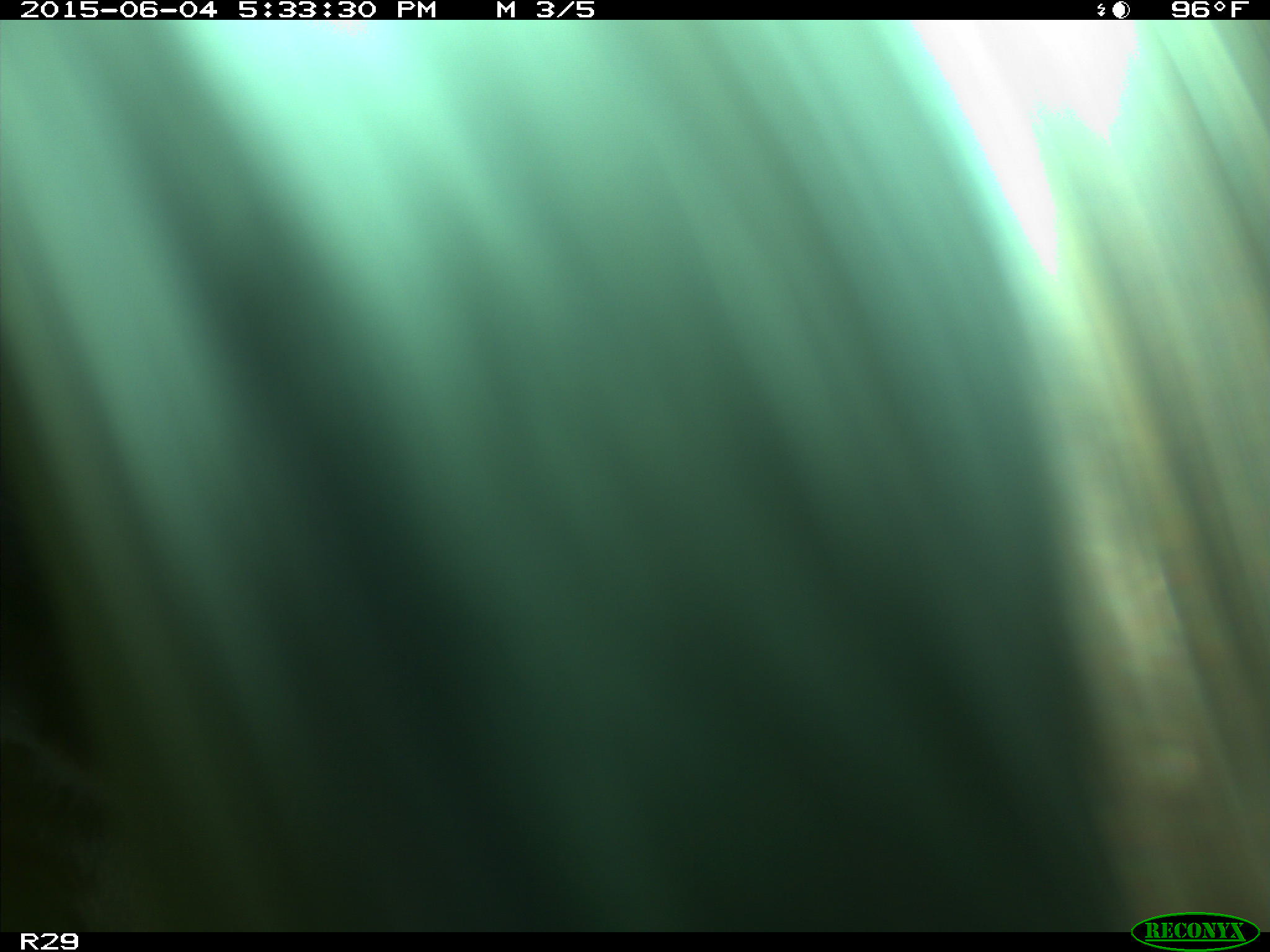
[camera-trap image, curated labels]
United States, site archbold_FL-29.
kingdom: Animalia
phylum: Chordata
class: Mammalia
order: Artiodactyla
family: Bovidae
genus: Bos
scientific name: Bos taurus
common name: domestic cow